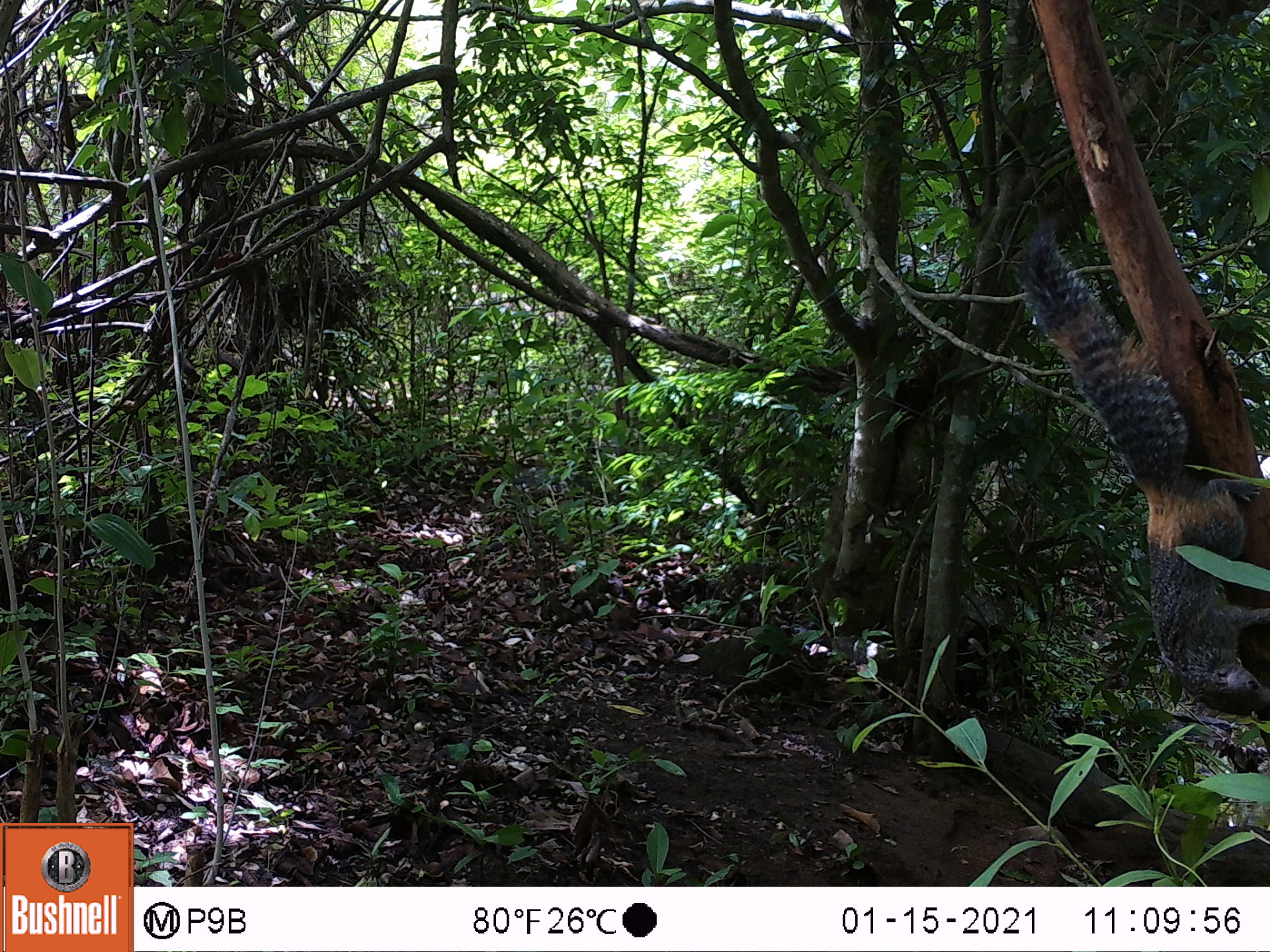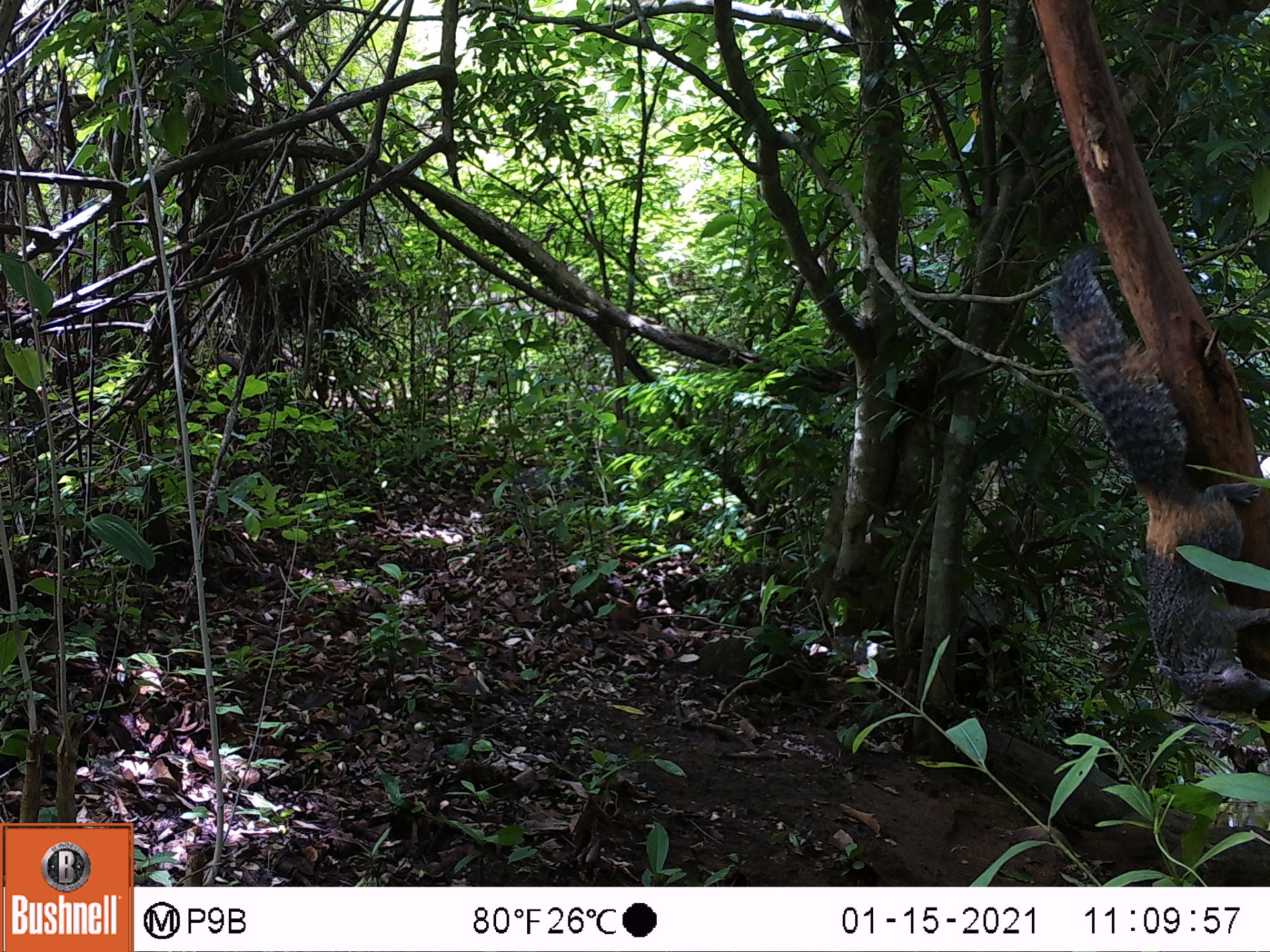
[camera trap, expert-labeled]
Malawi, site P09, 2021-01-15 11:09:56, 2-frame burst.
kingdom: Animalia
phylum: Chordata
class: Mammalia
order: Rodentia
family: Sciuridae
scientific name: Sciuridae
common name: squirrel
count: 1